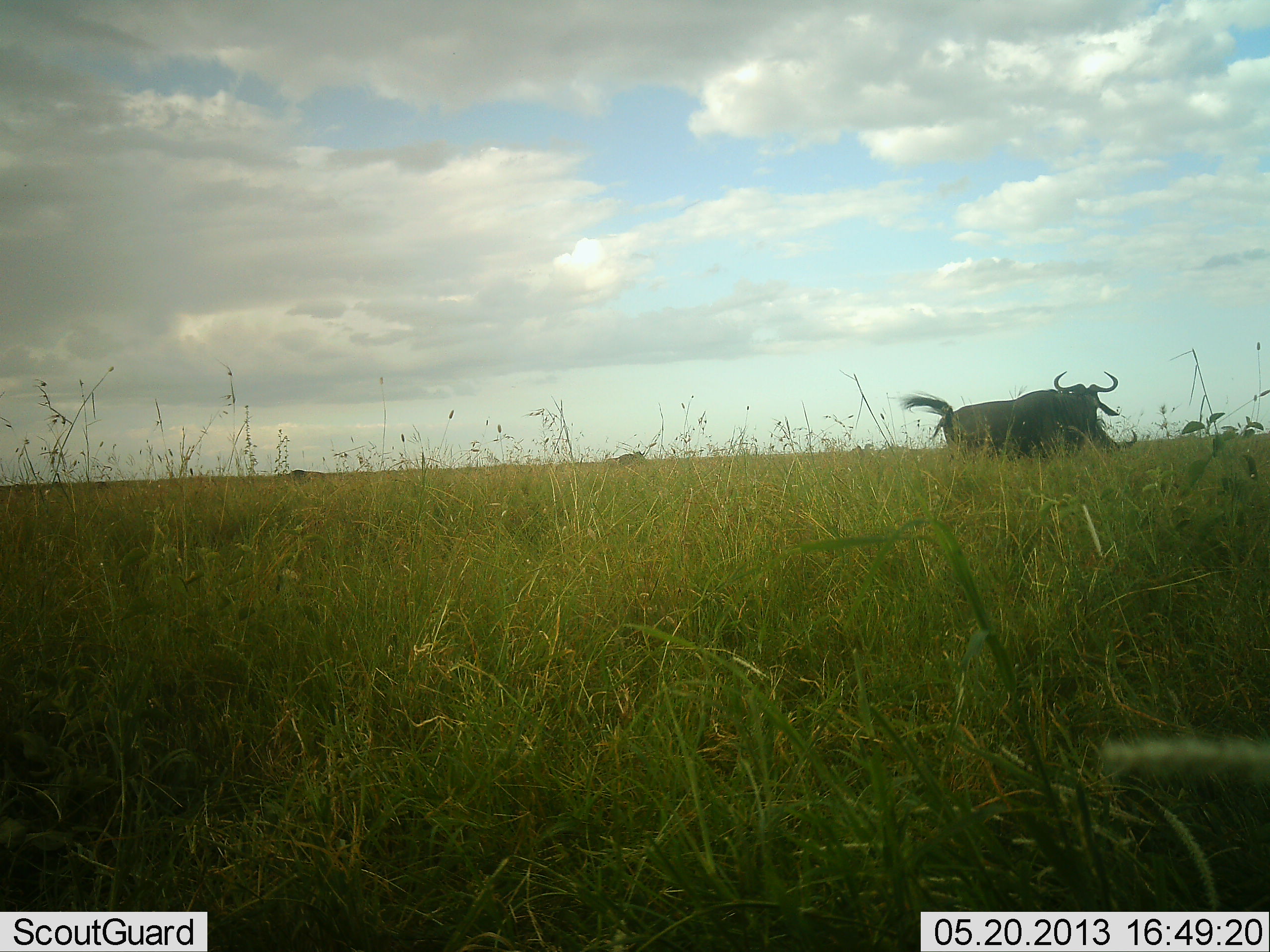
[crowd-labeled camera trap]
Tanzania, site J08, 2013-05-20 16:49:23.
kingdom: Animalia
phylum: Chordata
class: Mammalia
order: Artiodactyla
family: Bovidae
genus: Connochaetes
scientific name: Connochaetes taurinus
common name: blue wildebeest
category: wildebeest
Wildebeest (blue wildebeest) (Connochaetes taurinus), count 1. Behavior (volunteer vote fractions): standing 80%, resting 0%, moving 20%, interacting 0%. Young present (vote fraction): 0%. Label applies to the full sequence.